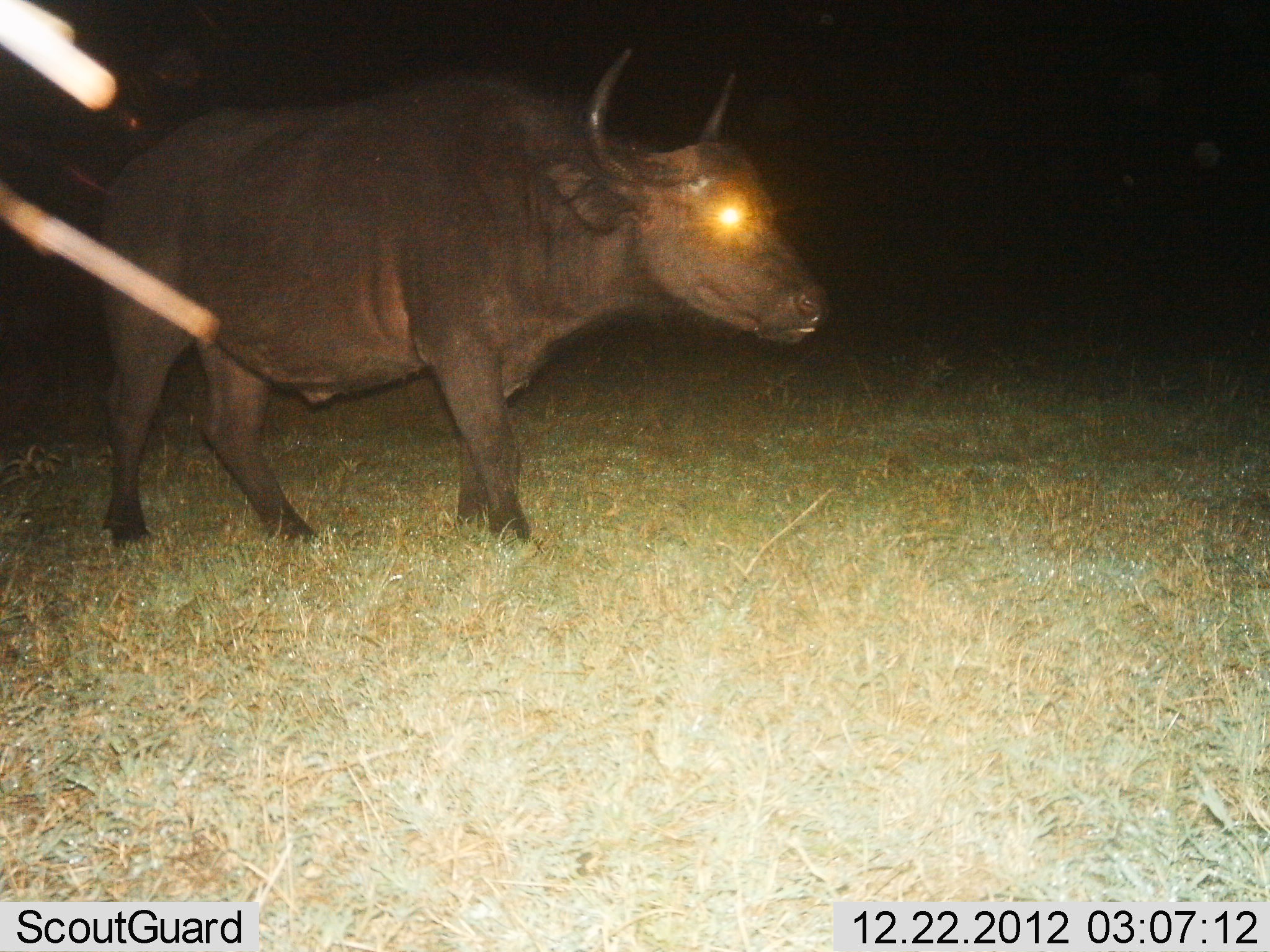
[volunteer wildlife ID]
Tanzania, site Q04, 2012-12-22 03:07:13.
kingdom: Animalia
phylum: Chordata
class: Mammalia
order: Artiodactyla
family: Bovidae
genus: Syncerus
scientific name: Syncerus caffer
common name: cape buffalo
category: buffalo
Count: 1.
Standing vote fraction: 48%.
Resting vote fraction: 0%.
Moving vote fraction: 52%.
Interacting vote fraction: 0%.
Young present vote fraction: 0%.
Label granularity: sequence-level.